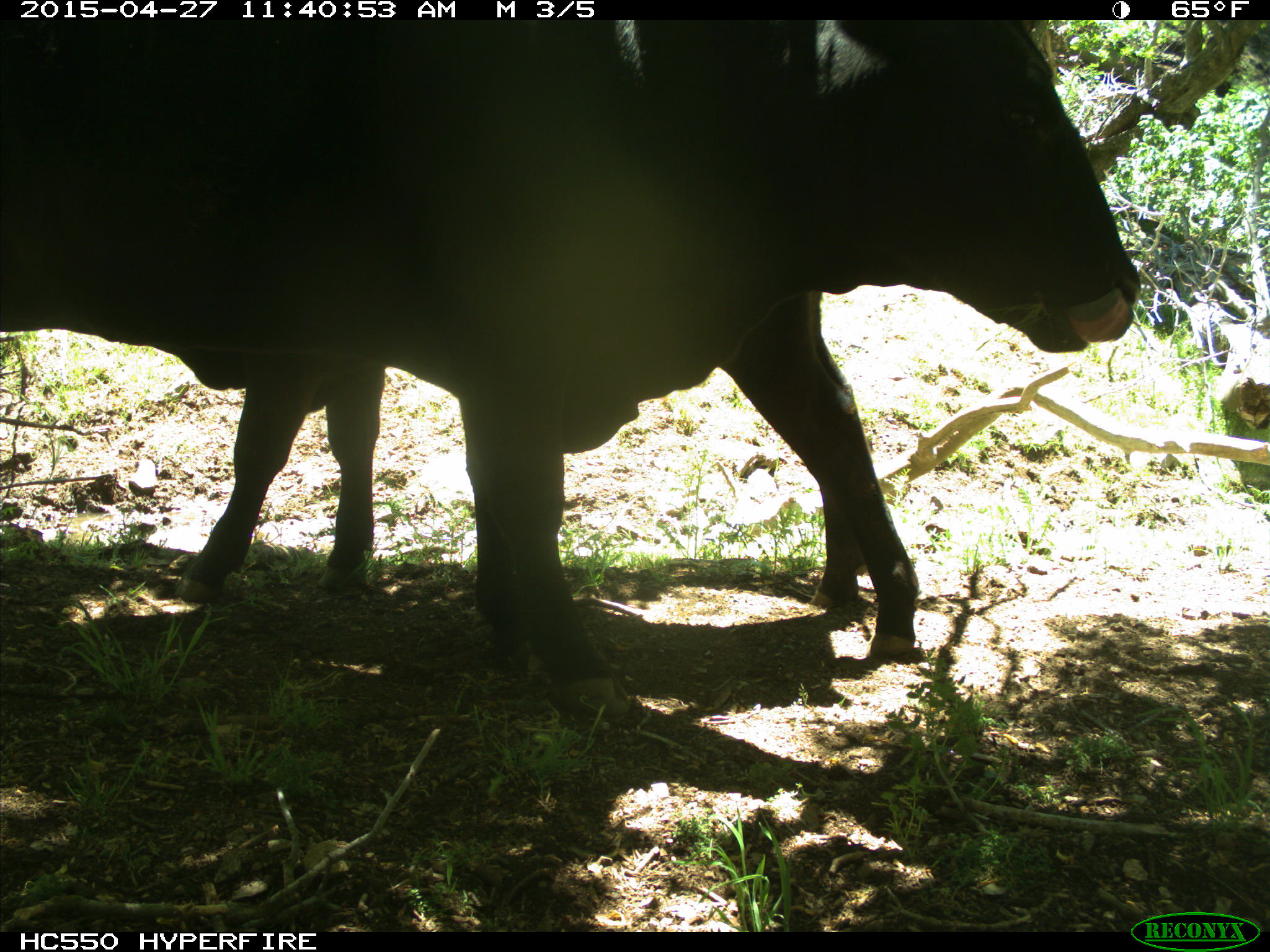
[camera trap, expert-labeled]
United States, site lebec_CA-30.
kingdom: Animalia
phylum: Chordata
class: Mammalia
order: Artiodactyla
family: Bovidae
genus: Bos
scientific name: Bos taurus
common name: domestic cow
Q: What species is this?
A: Bos taurus (domestic cow).